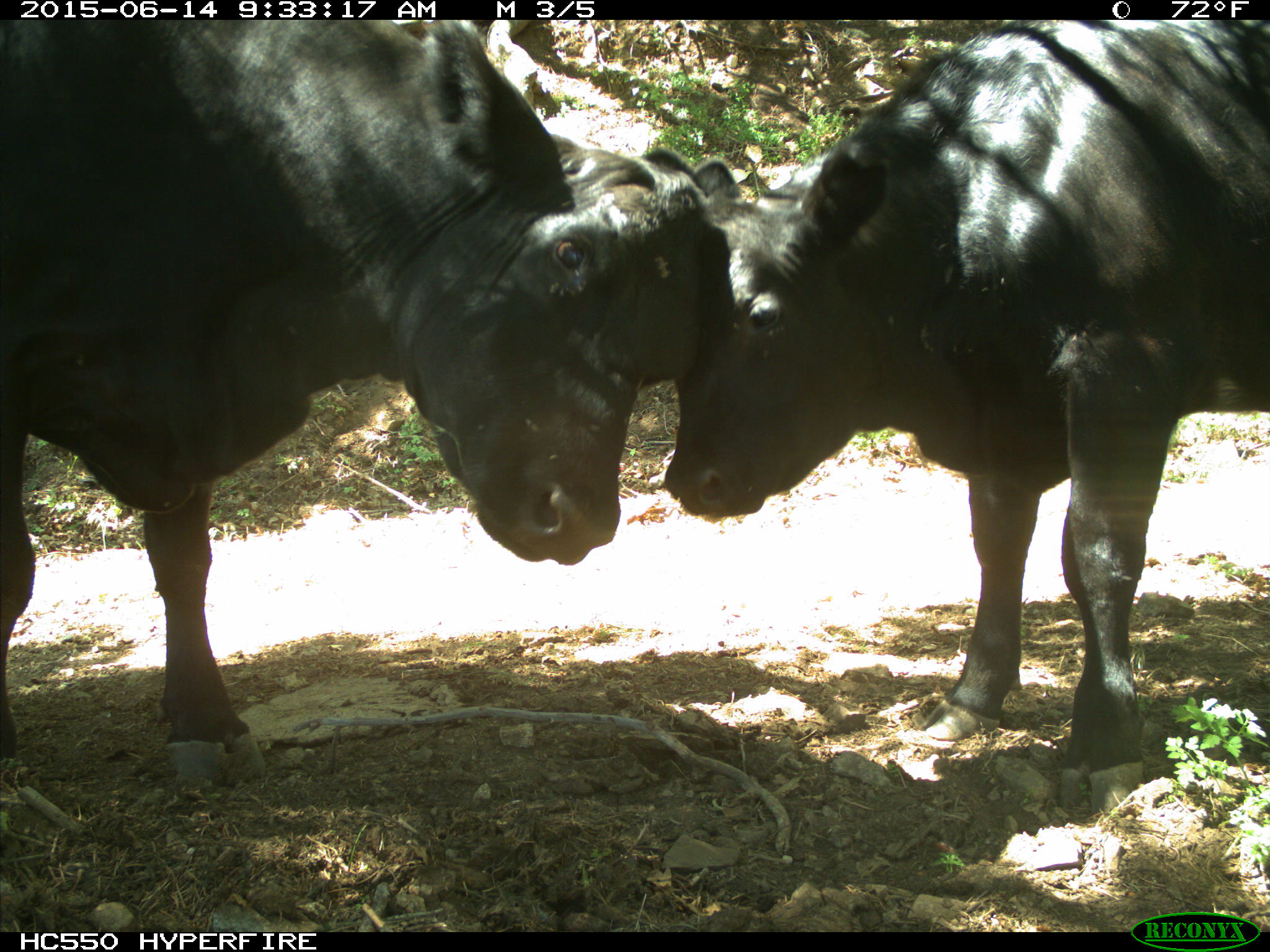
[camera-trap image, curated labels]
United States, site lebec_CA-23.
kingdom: Animalia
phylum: Chordata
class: Mammalia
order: Artiodactyla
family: Bovidae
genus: Bos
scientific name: Bos taurus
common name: domestic cow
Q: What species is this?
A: Bos taurus (domestic cow).